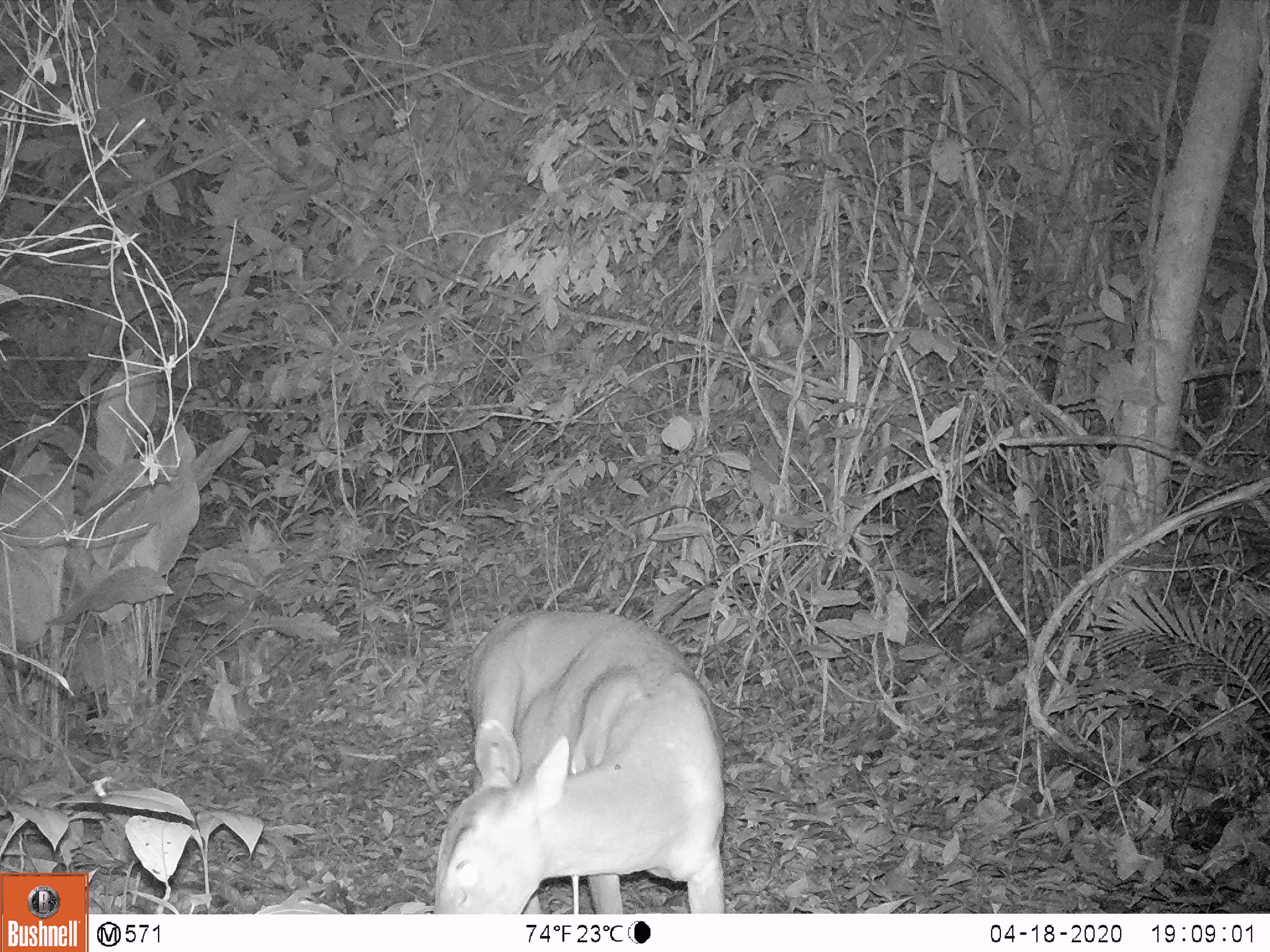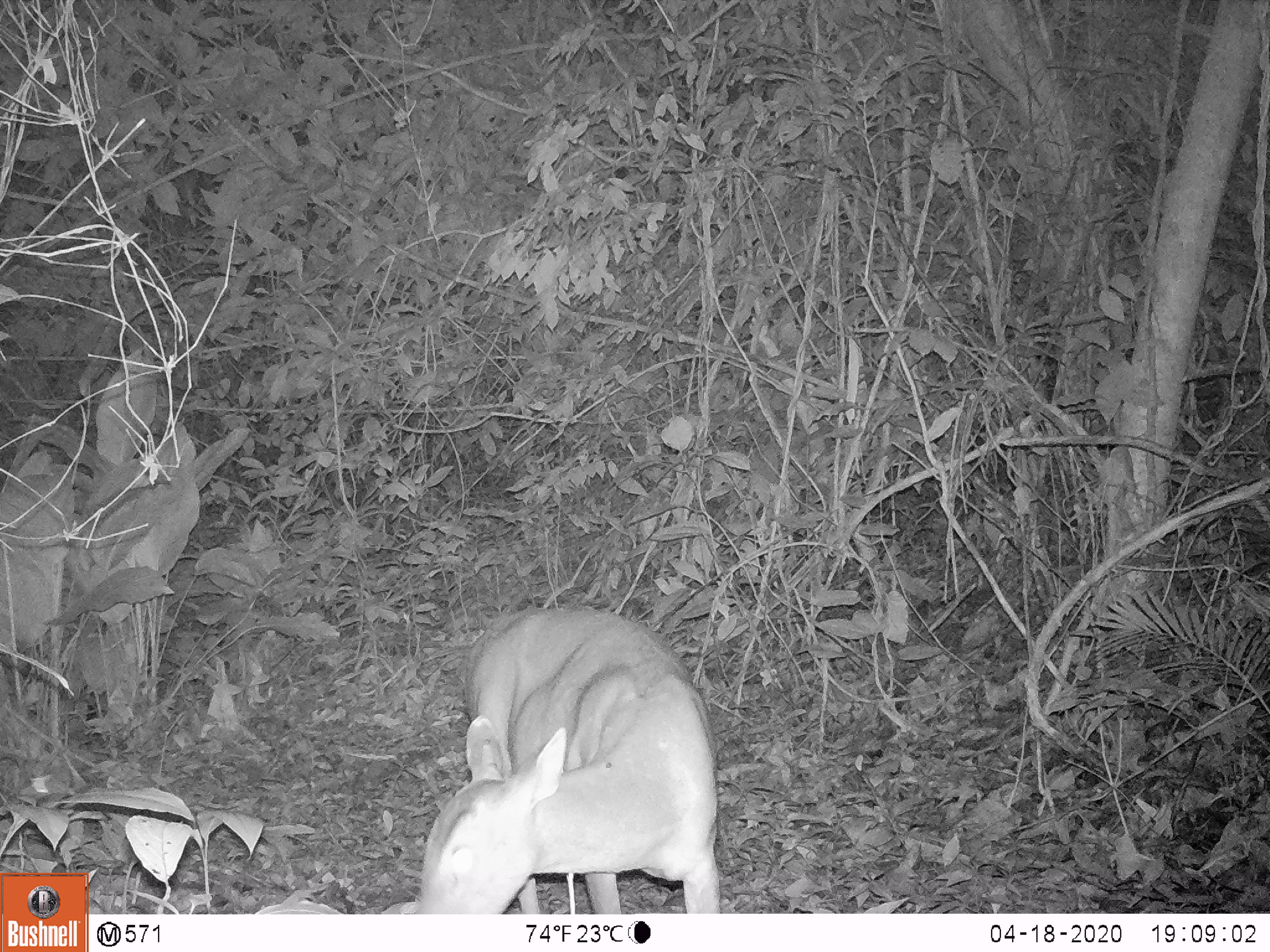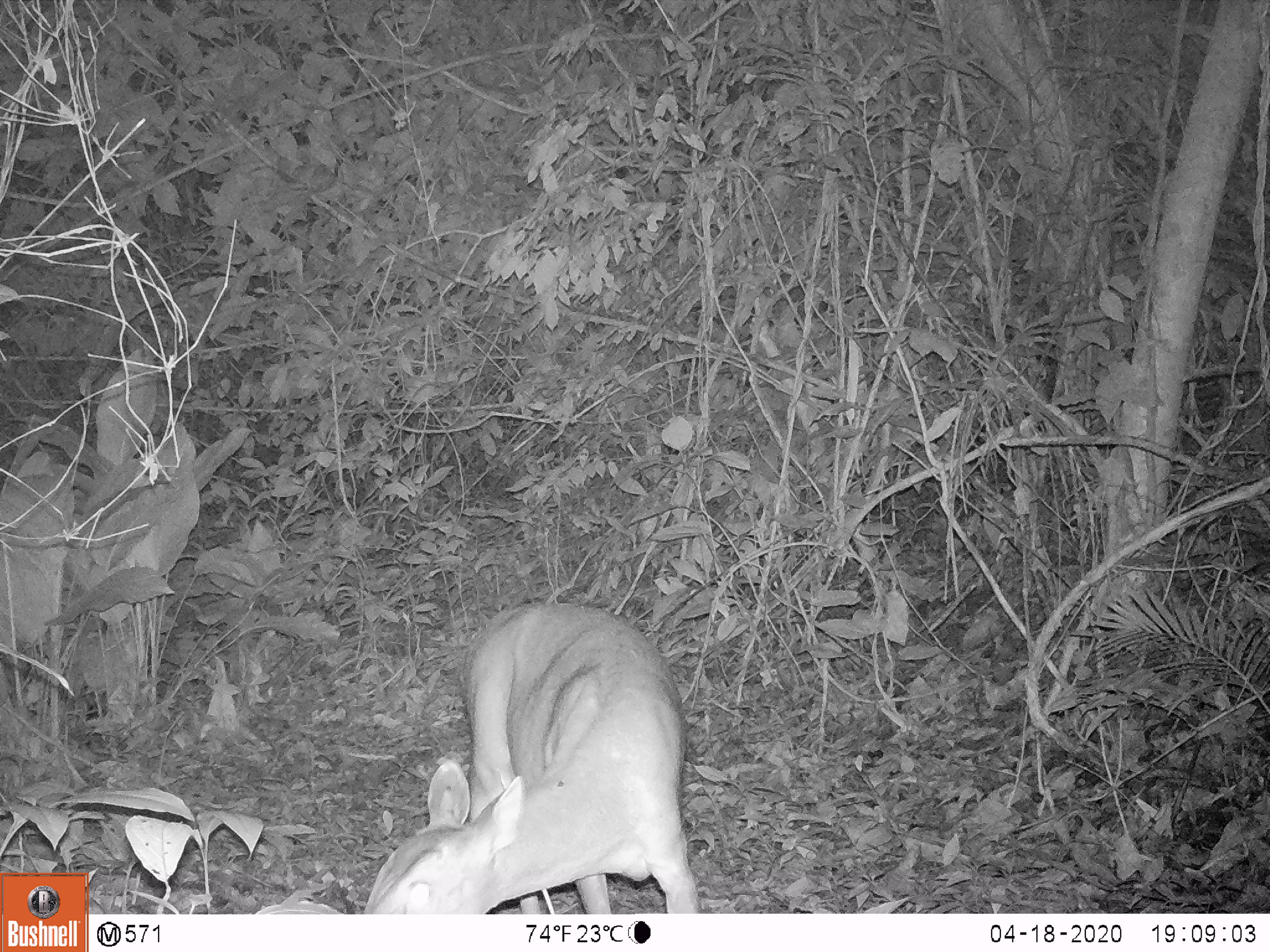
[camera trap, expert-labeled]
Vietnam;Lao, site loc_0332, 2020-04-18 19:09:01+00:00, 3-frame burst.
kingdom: Animalia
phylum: Chordata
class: Mammalia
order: Artiodactyla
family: Cervidae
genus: Muntiacus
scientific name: Muntiacus vuquangensis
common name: large-antlered muntjac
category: large antlered muntjac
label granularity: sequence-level